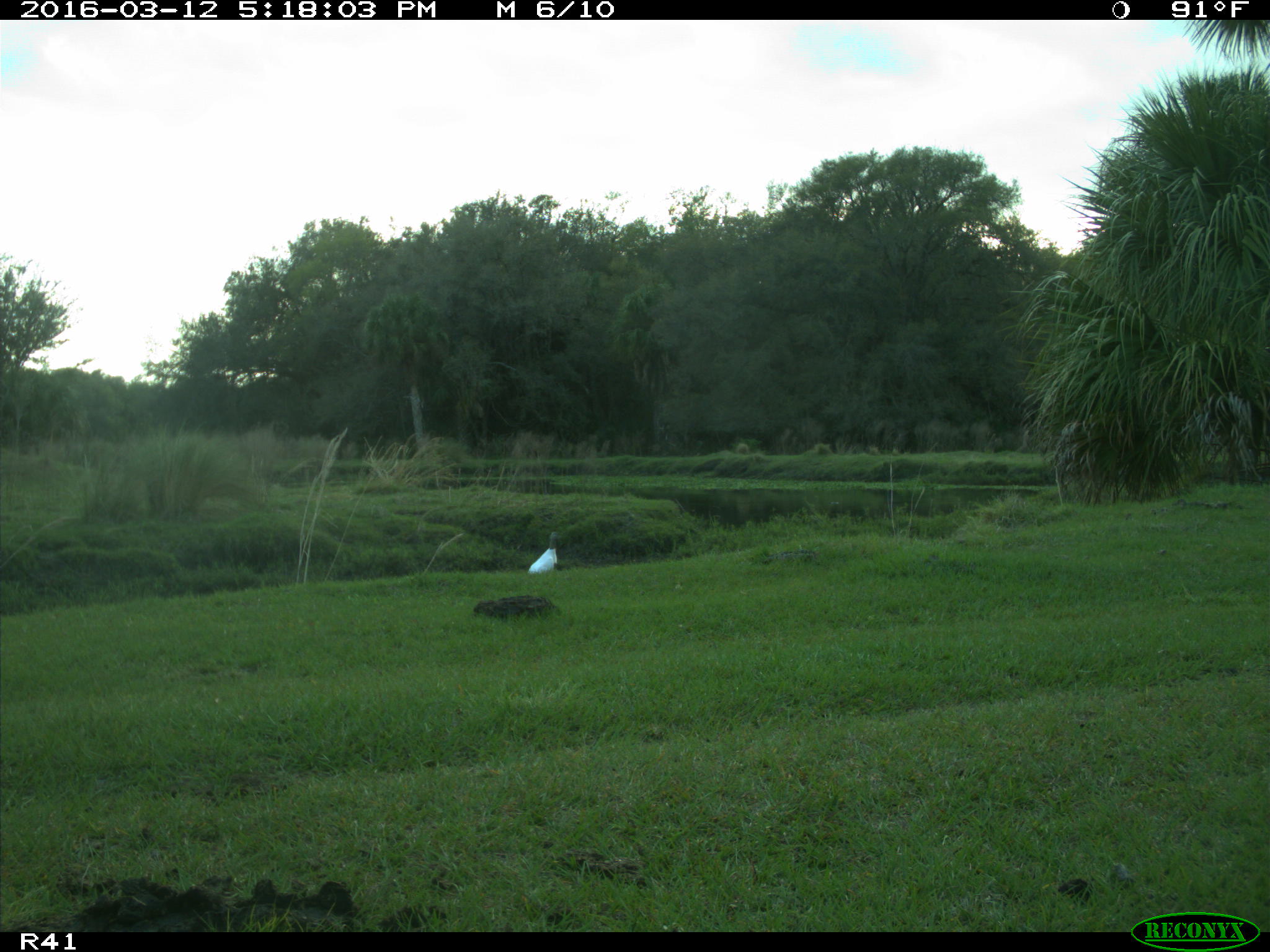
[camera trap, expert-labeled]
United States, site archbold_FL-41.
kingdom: Animalia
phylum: Chordata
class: Aves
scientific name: Aves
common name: birds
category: unidentified bird